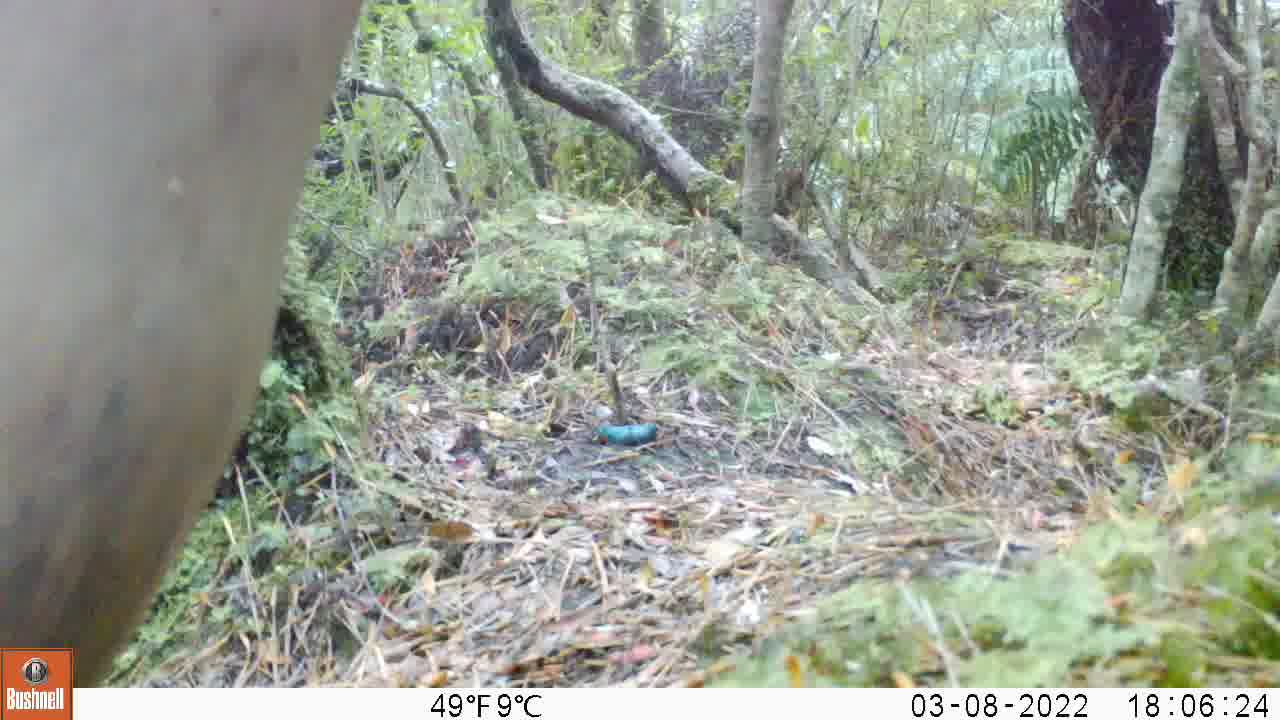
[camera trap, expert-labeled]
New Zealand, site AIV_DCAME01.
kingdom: Animalia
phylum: Chordata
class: Mammalia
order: Carnivora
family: Otariidae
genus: Phocarctos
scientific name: Phocarctos hookeri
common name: new zealand sea lion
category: sealion